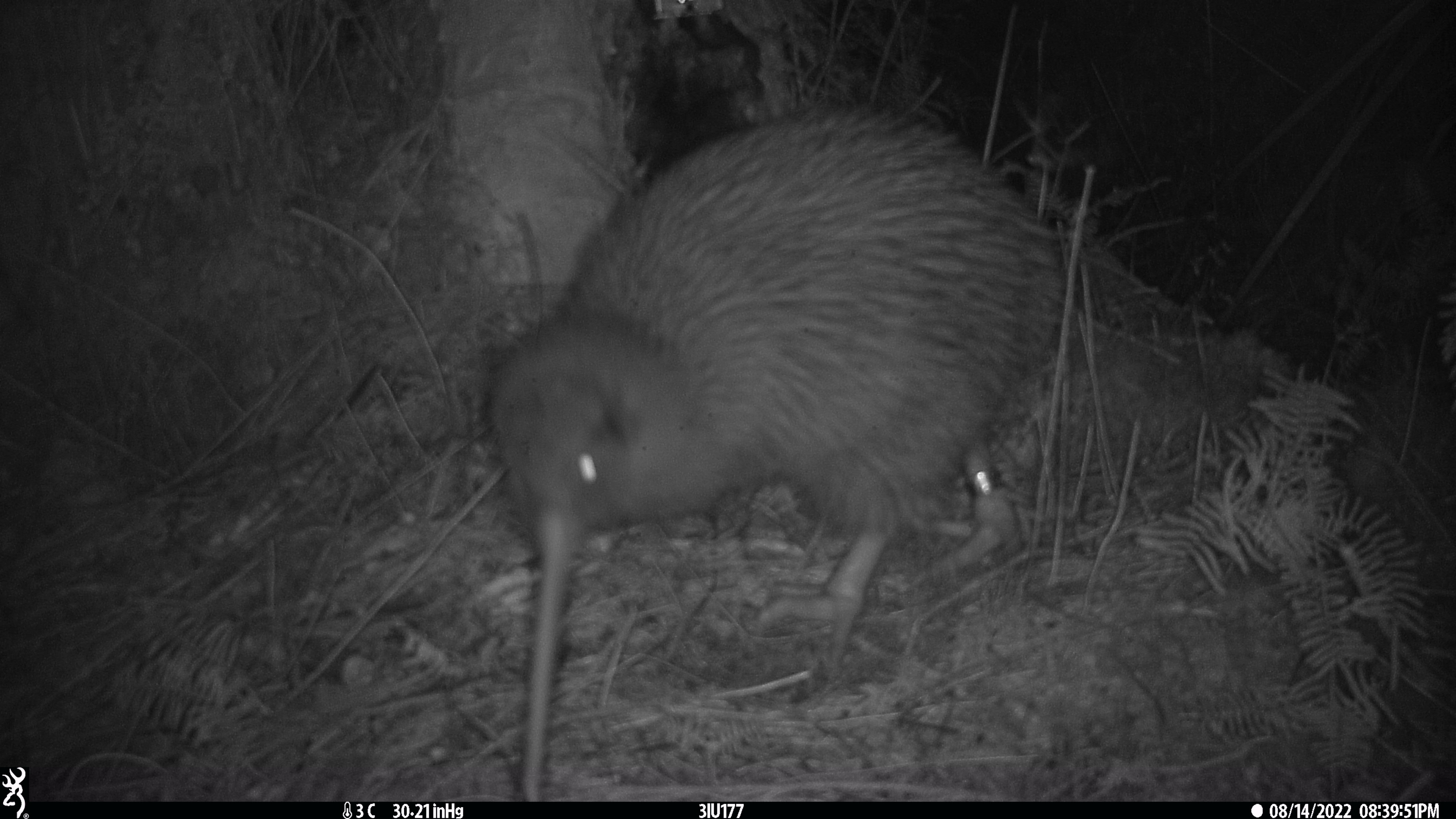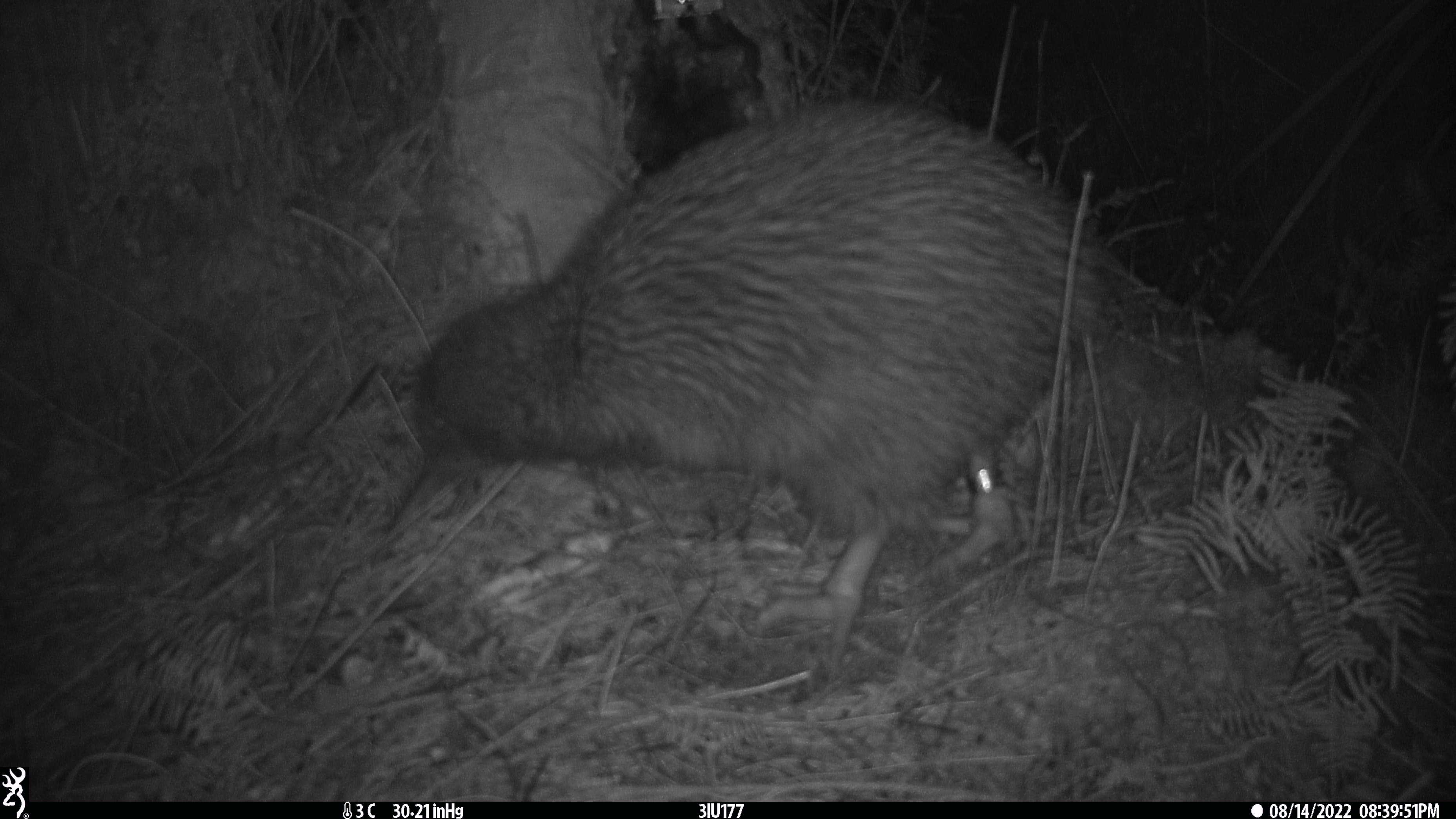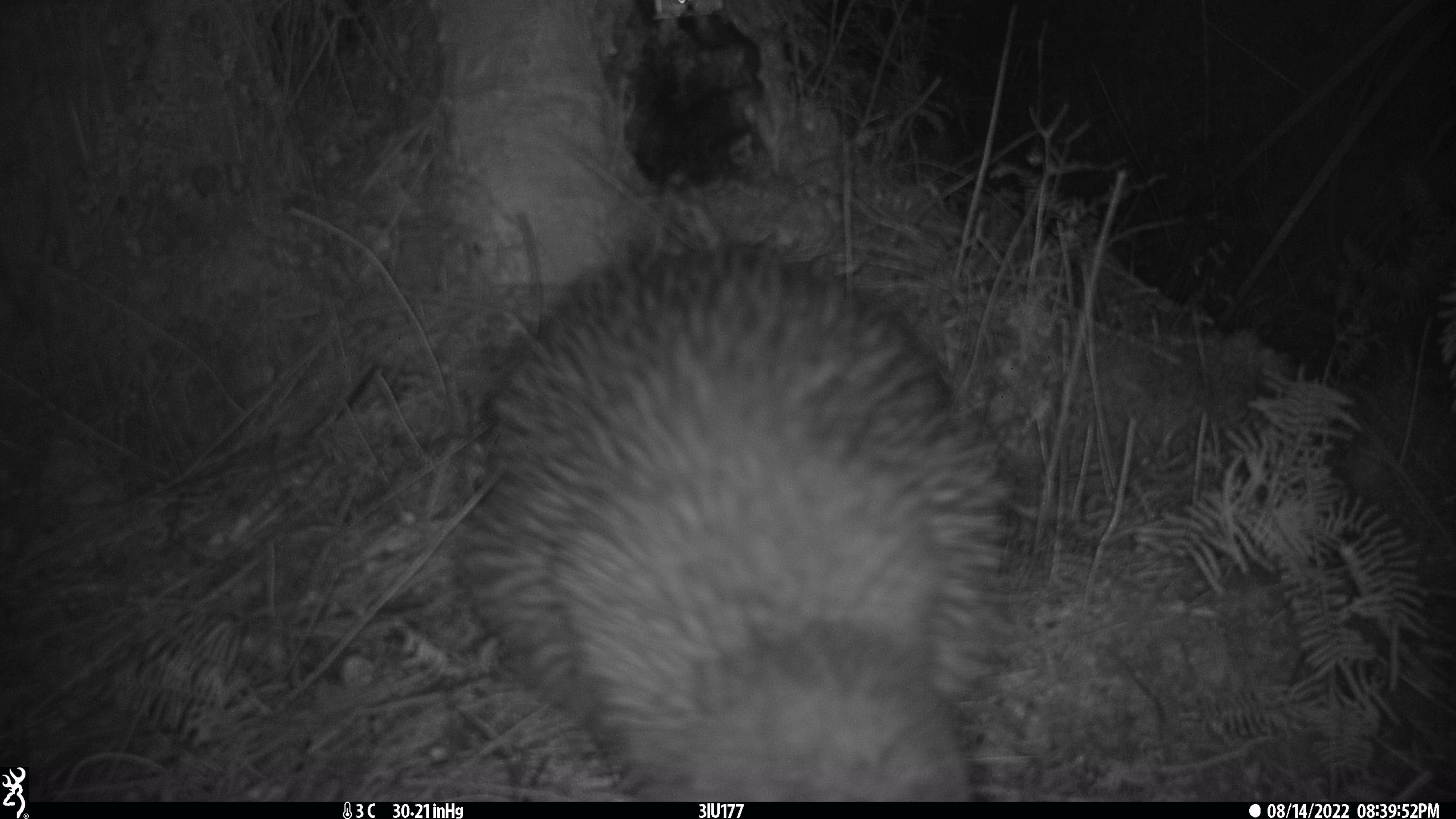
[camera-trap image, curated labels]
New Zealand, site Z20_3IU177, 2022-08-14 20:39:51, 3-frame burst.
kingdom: Animalia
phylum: Chordata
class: Aves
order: Apterygiformes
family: Apterygidae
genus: Apteryx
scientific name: Apteryx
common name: kiwi